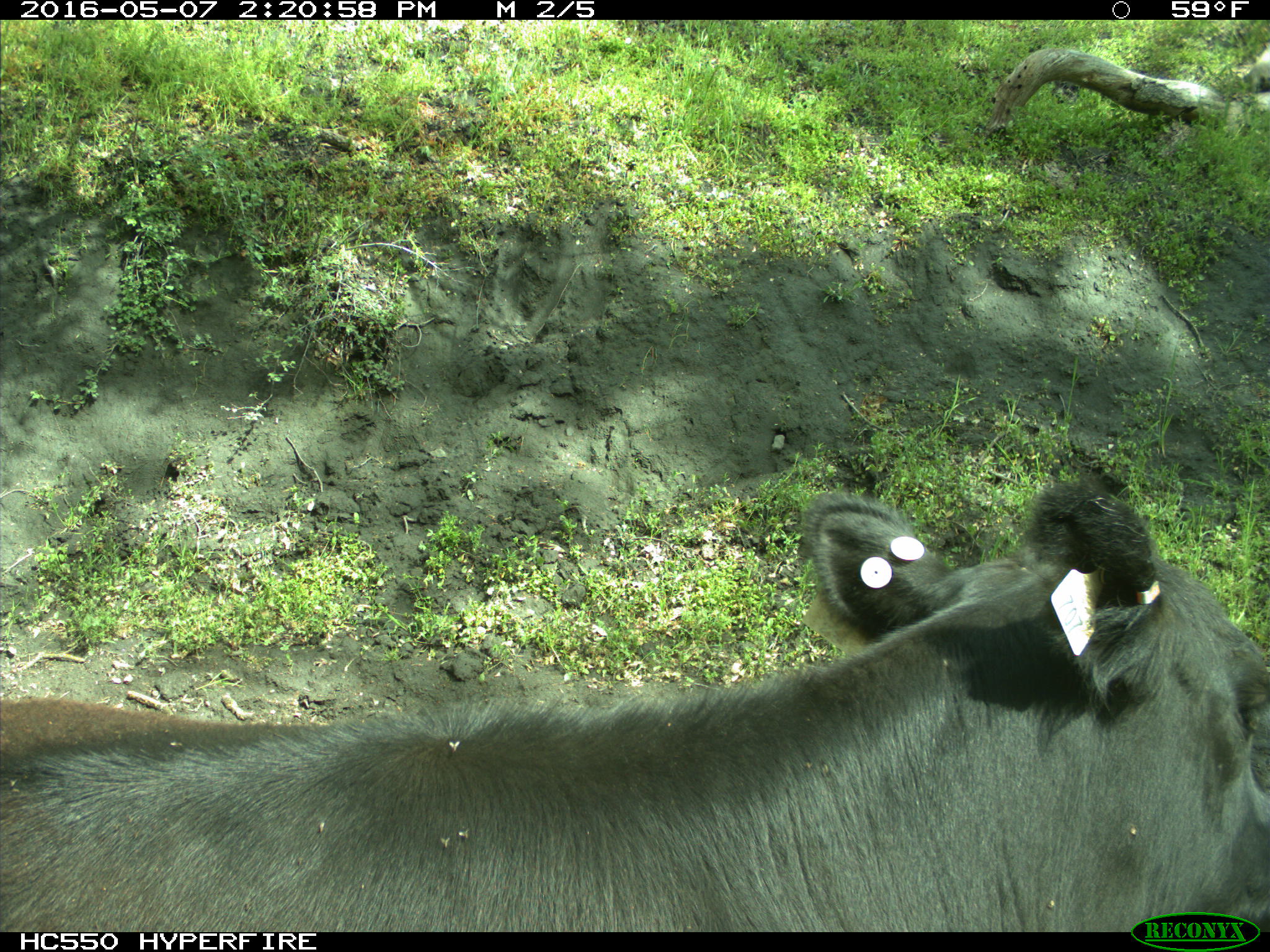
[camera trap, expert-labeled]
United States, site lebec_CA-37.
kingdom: Animalia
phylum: Chordata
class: Mammalia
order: Artiodactyla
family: Bovidae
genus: Bos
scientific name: Bos taurus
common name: domestic cow